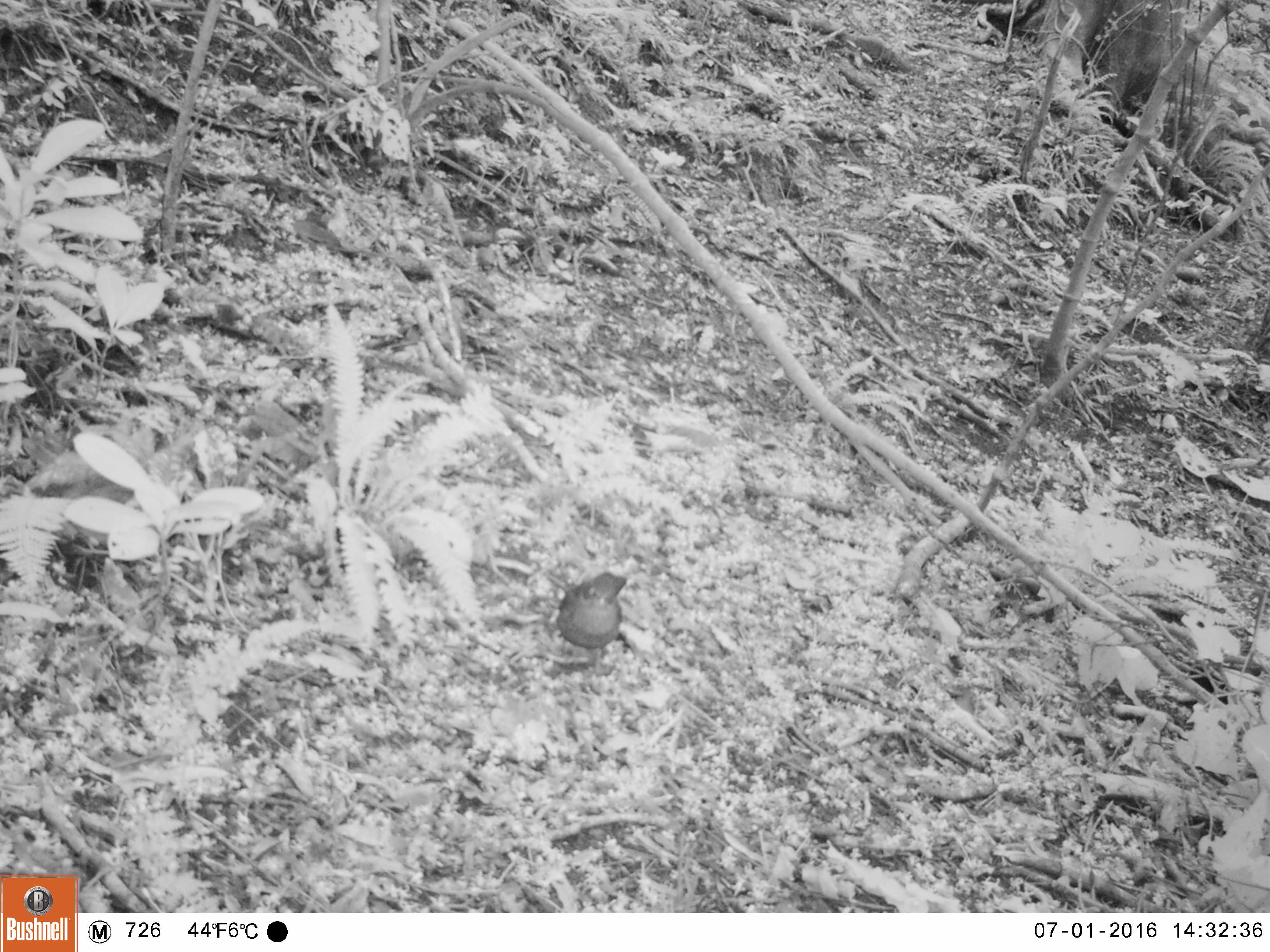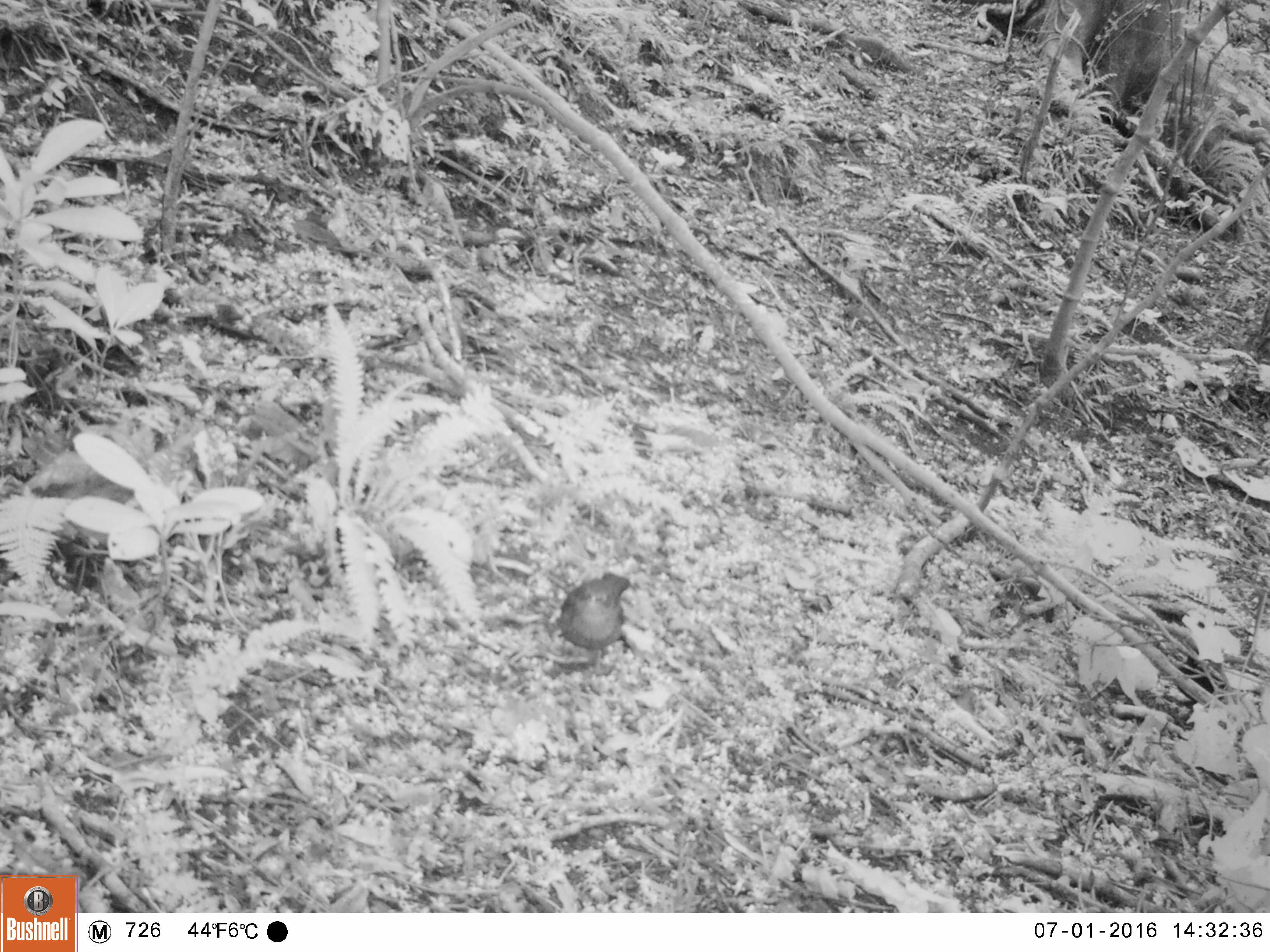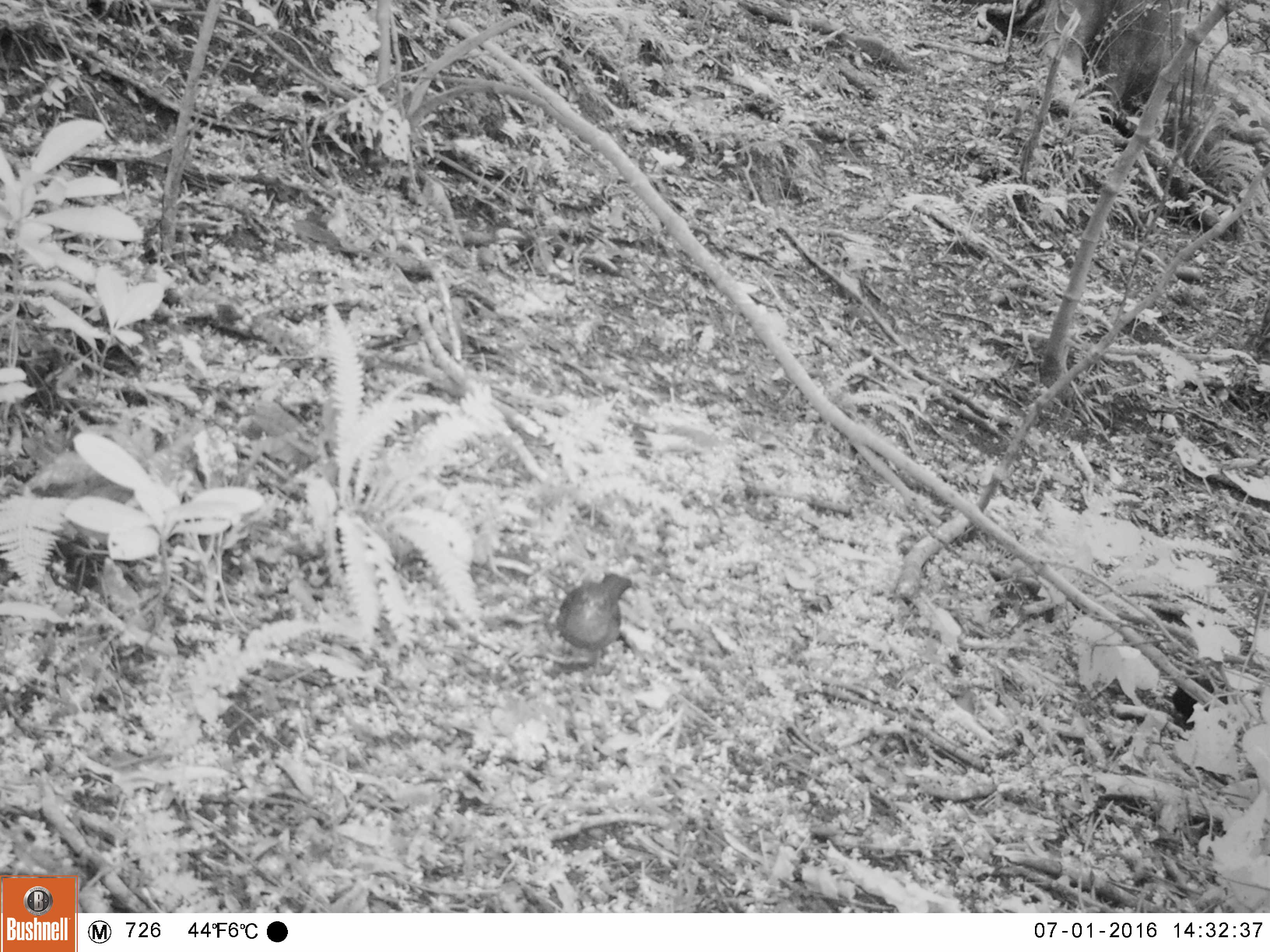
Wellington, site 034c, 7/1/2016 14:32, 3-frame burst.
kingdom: Animalia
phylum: Chordata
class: Aves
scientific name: Aves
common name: bird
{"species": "bird (Aves)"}